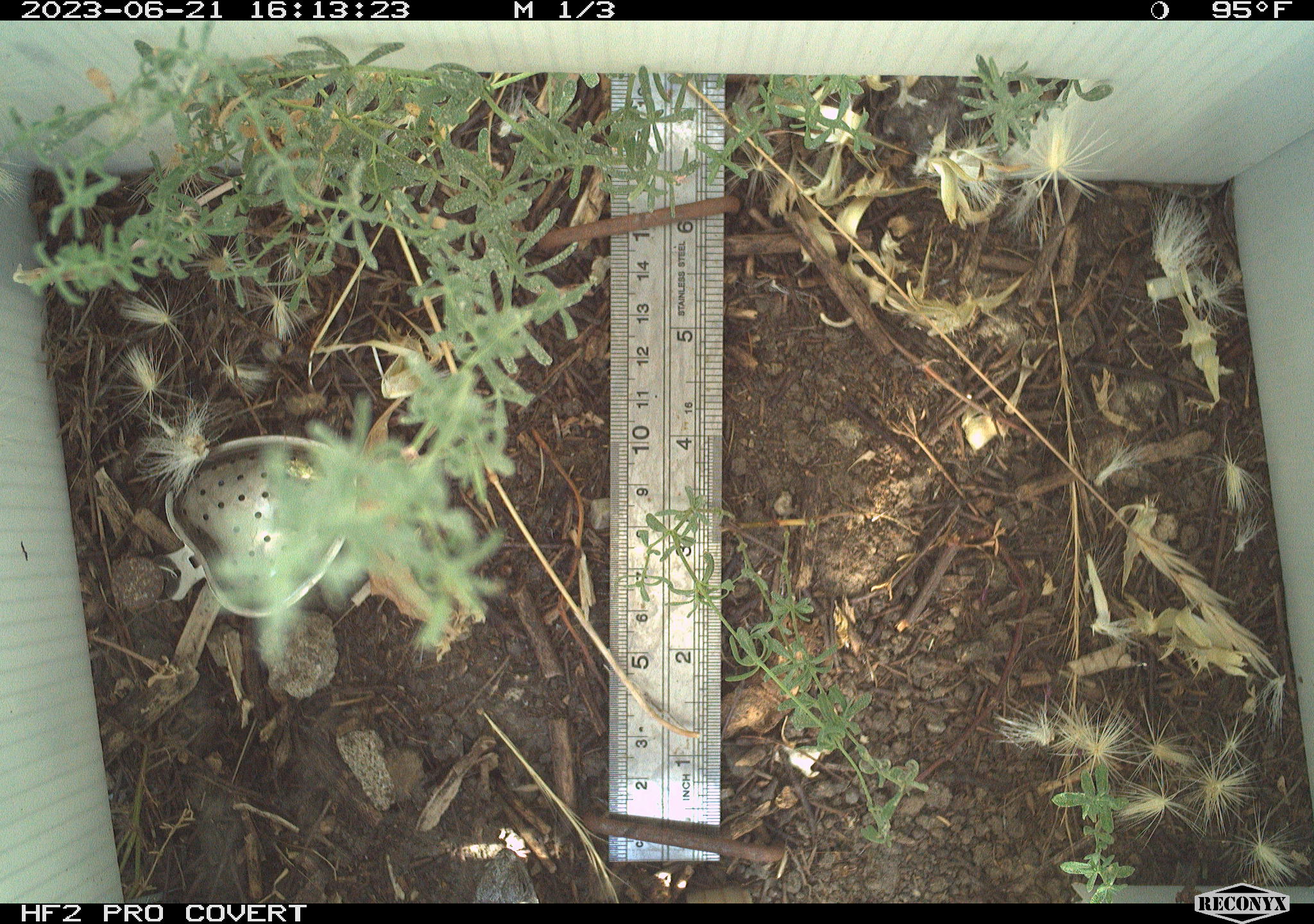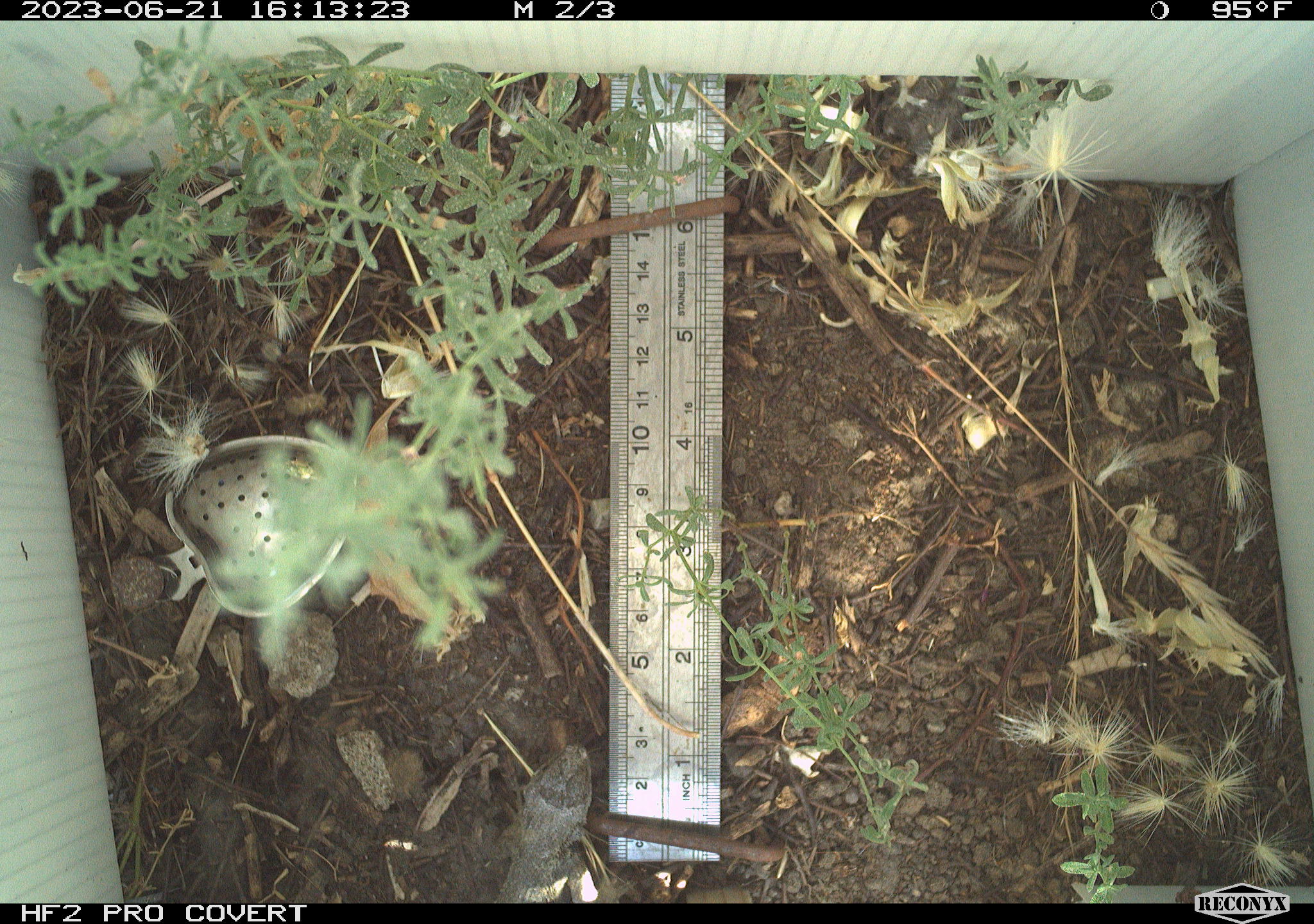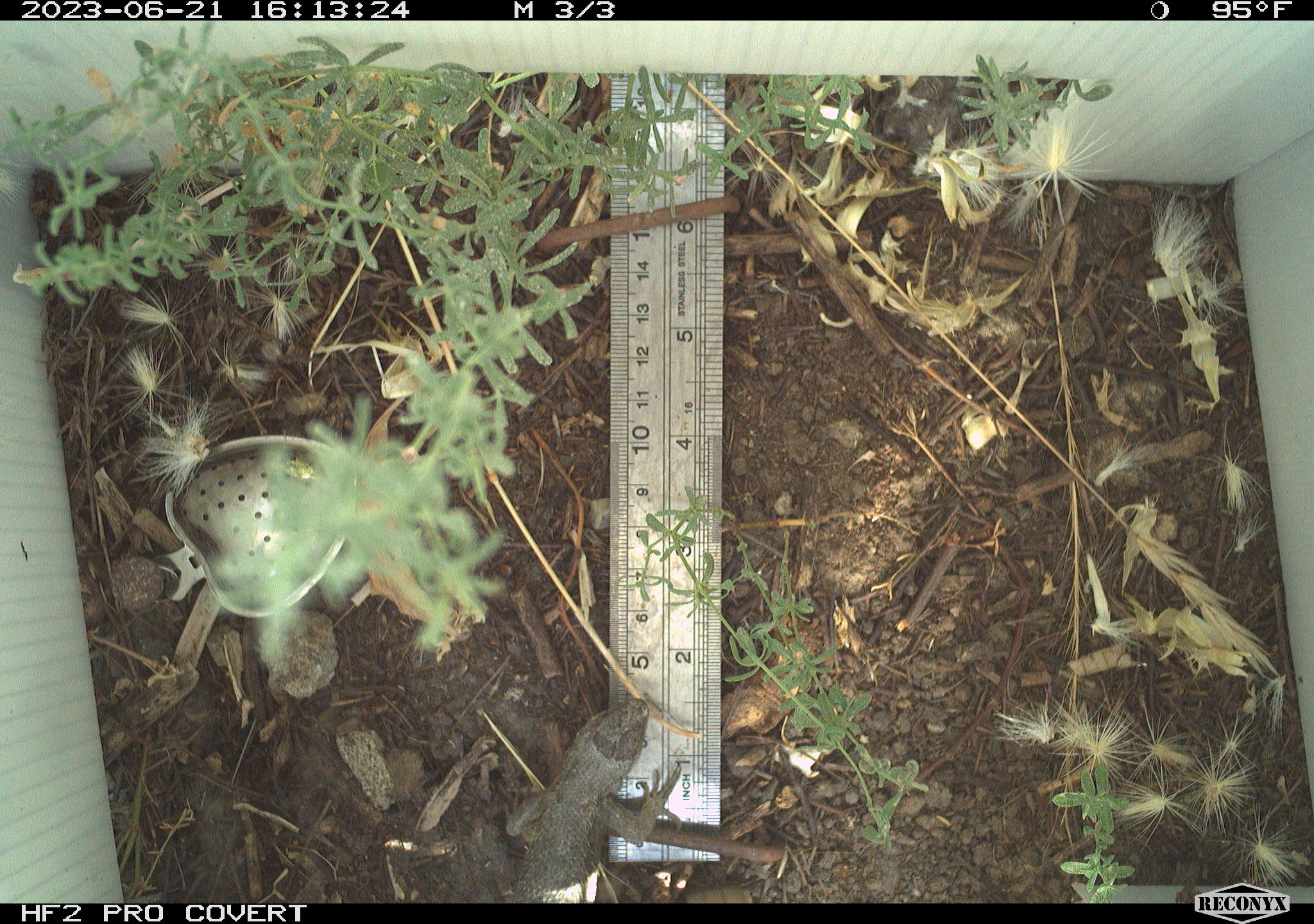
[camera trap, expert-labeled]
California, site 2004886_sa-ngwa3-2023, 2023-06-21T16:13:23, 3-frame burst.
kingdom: Animalia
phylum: Chordata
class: Reptilia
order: Squamata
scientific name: Squamata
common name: lizards and snakes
Lizards and snakes (Squamata).